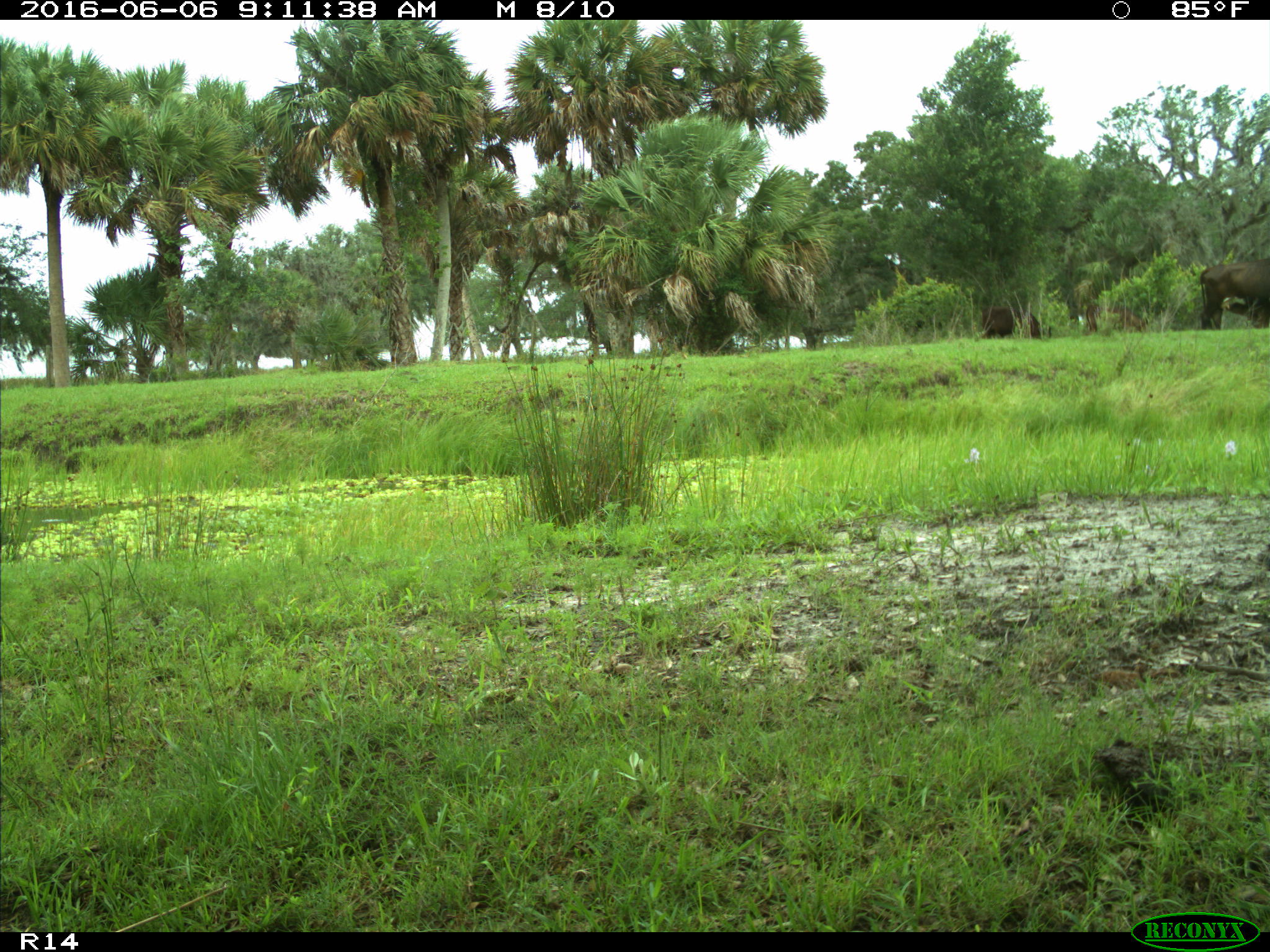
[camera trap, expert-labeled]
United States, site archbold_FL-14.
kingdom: Animalia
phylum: Chordata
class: Mammalia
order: Artiodactyla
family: Bovidae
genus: Bos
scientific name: Bos taurus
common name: domestic cow